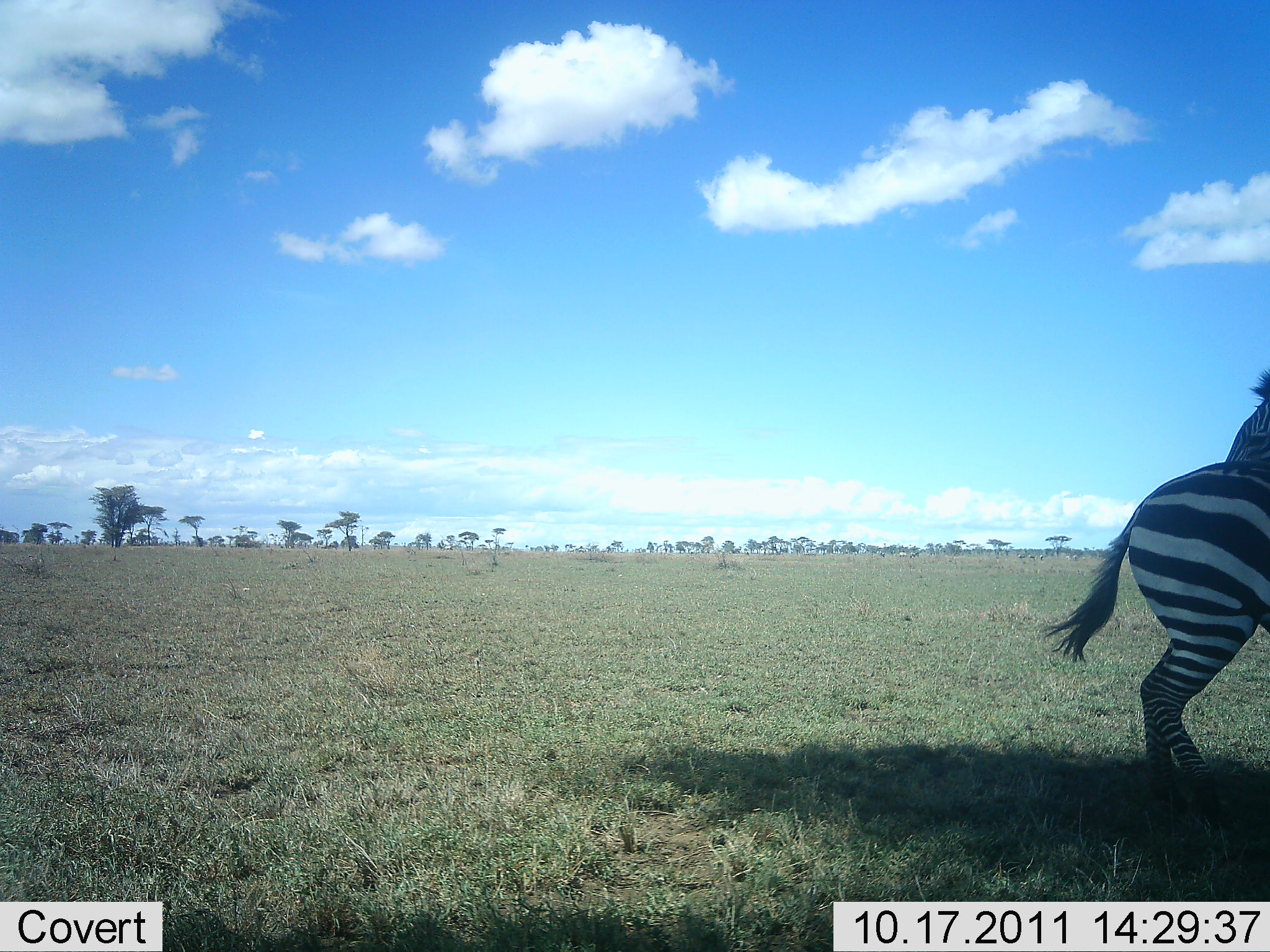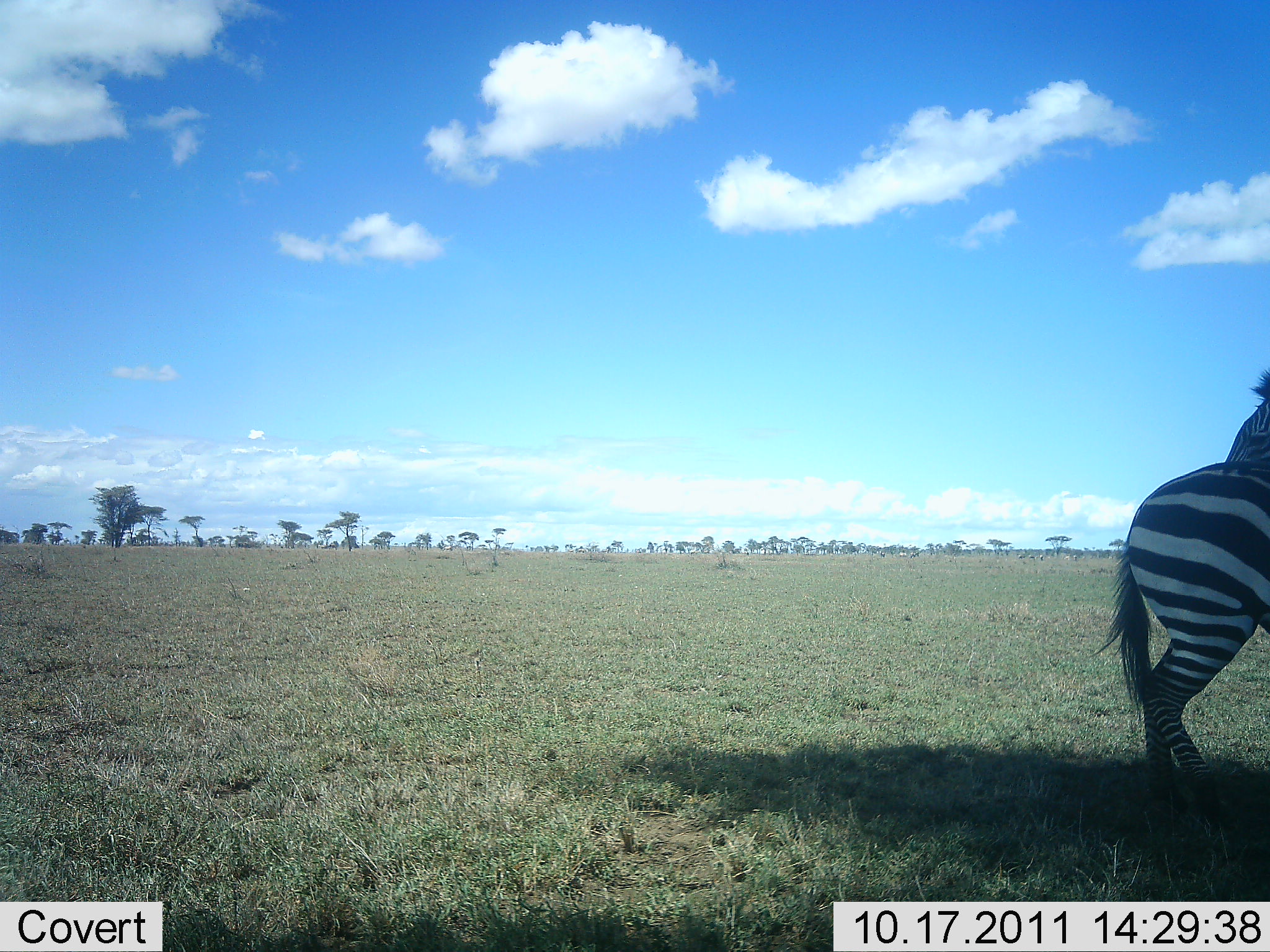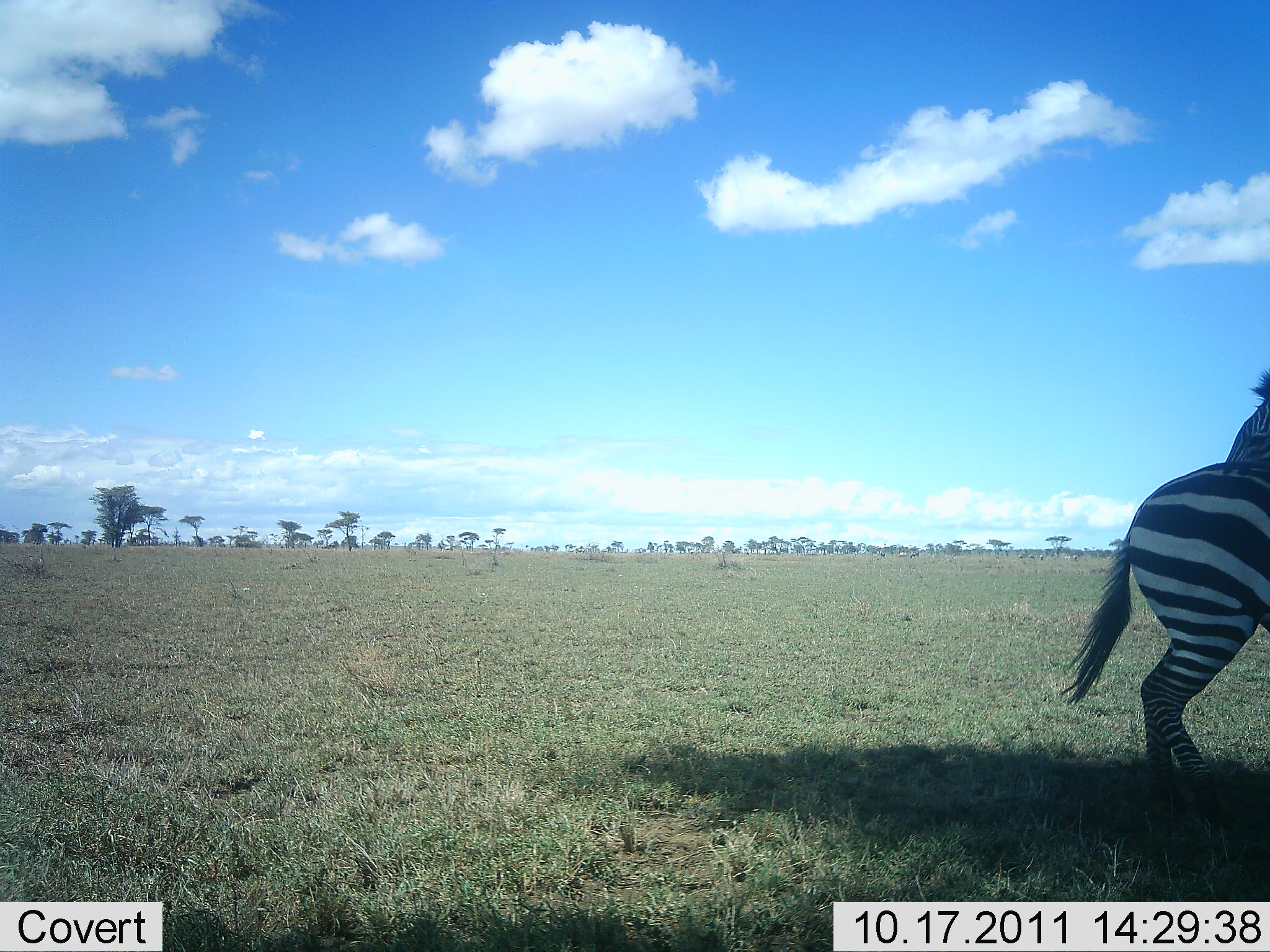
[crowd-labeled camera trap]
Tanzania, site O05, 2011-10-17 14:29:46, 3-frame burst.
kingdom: Animalia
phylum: Chordata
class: Mammalia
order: Perissodactyla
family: Equidae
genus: Equus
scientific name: Equus quagga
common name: plains zebra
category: zebra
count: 1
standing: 85%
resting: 8%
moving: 8%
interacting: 0%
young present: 0%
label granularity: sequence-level